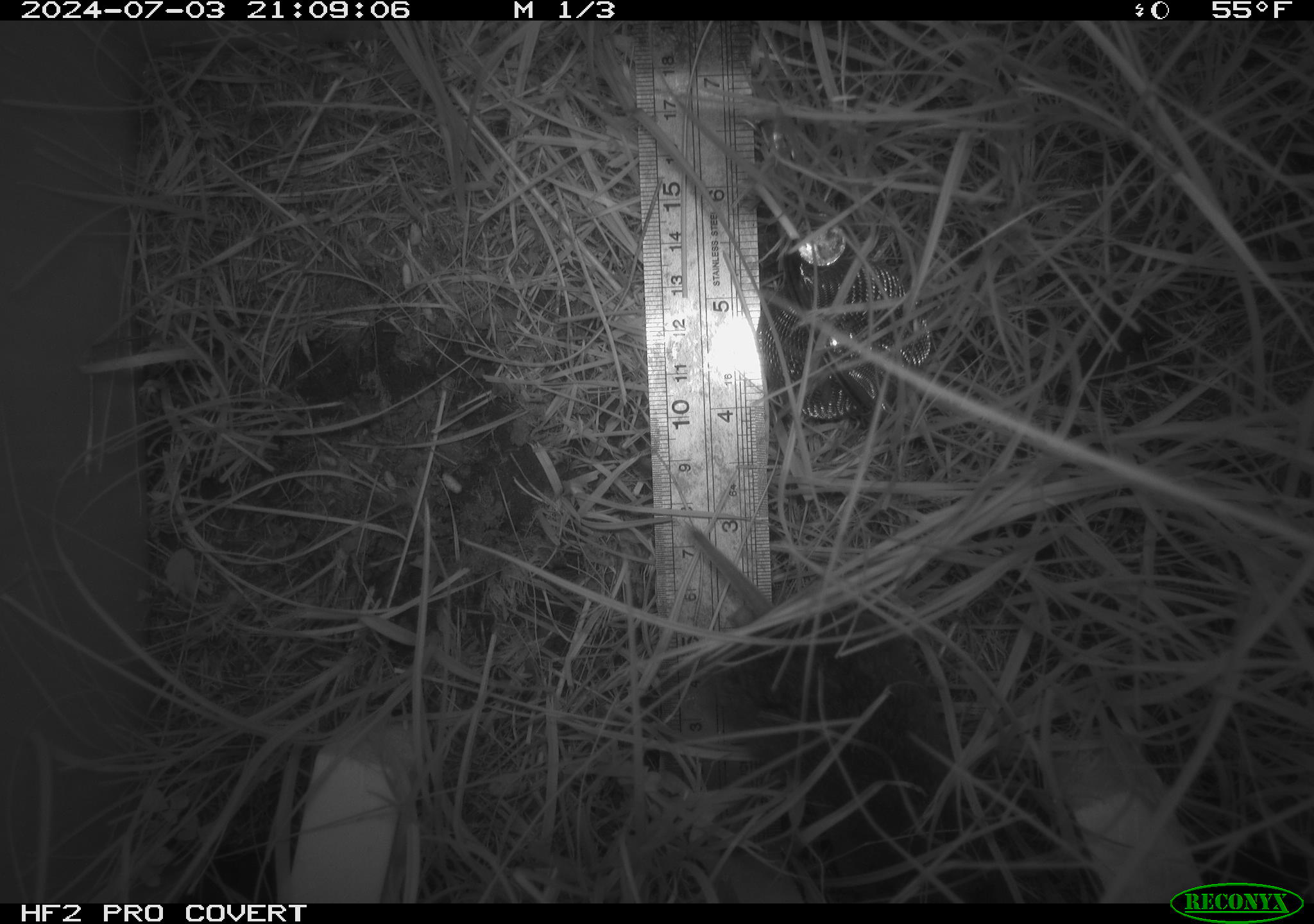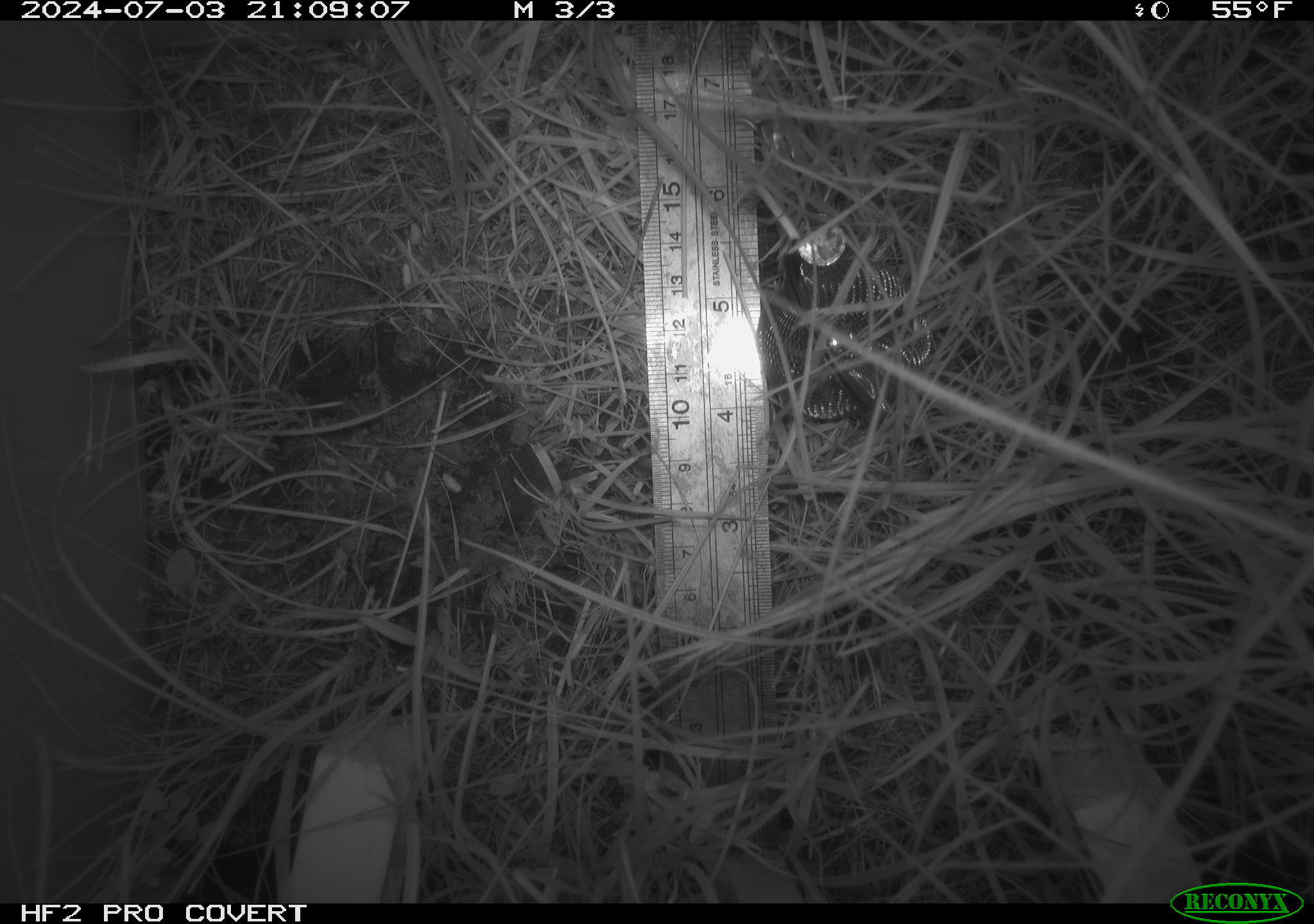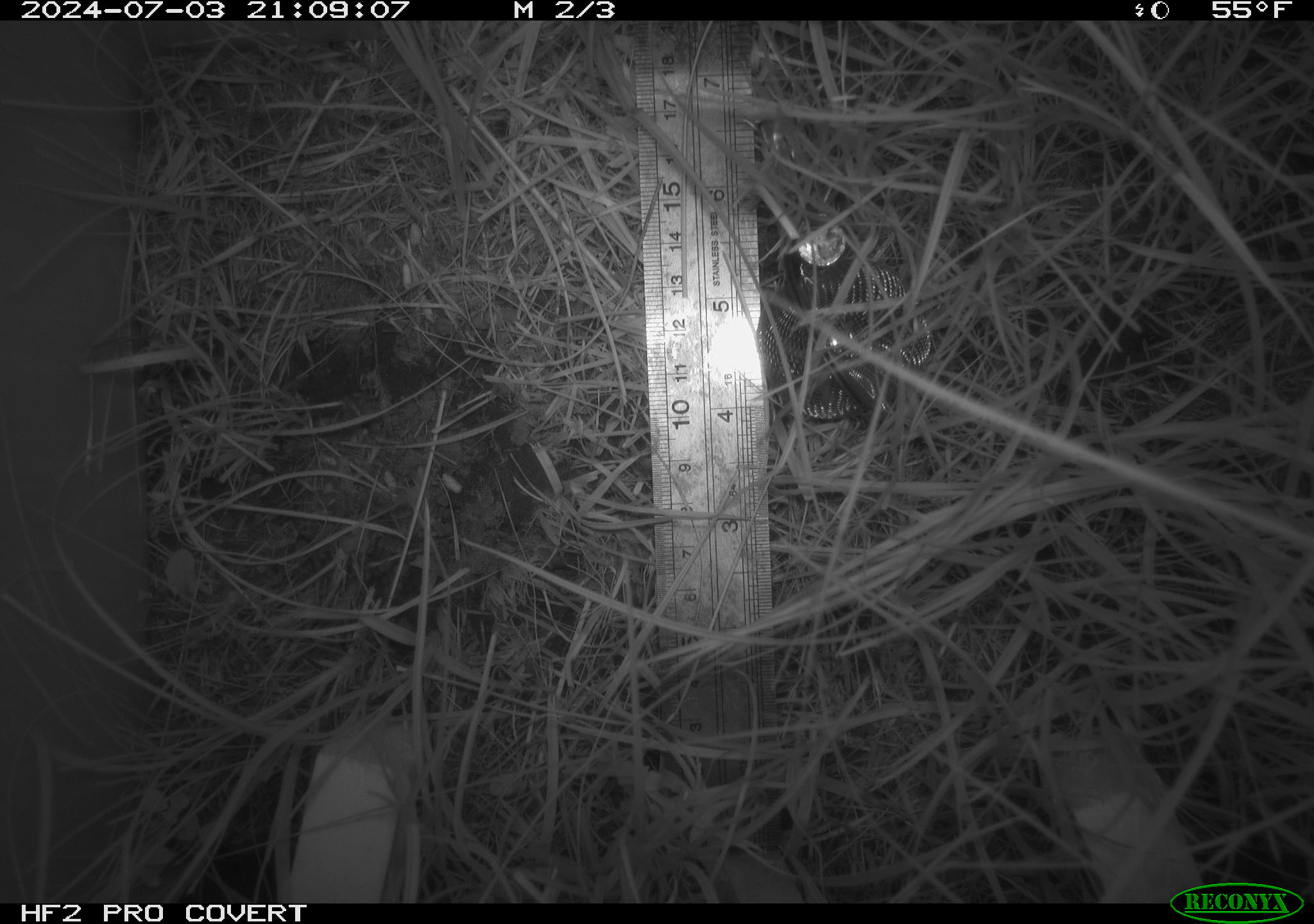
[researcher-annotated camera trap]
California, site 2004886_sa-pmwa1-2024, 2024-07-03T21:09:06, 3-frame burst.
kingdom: Animalia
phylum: Chordata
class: Mammalia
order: Rodentia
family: Cricetidae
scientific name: Arvicolinae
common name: voles, lemmings, and muskrats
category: arvicolinae subfamily